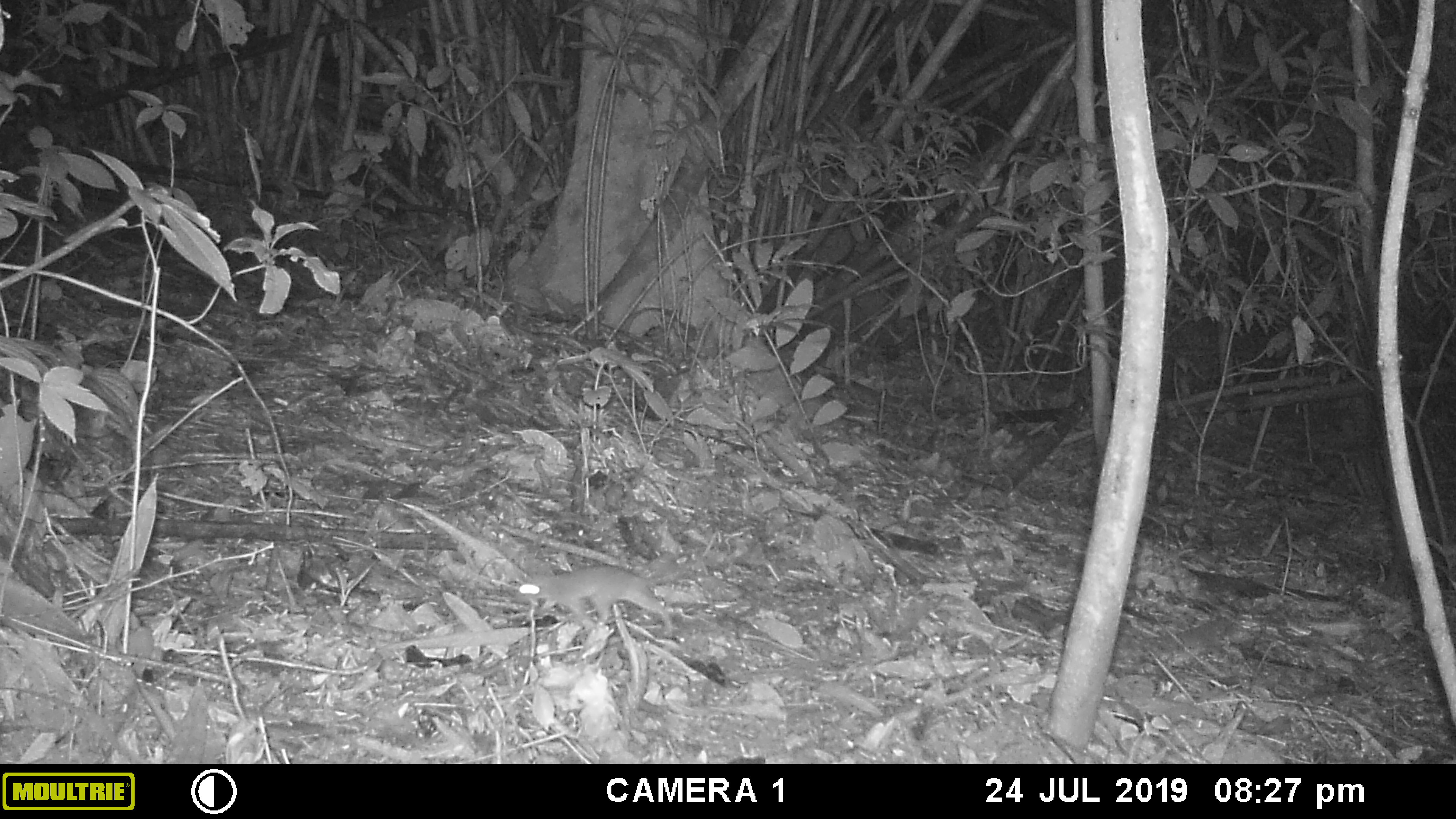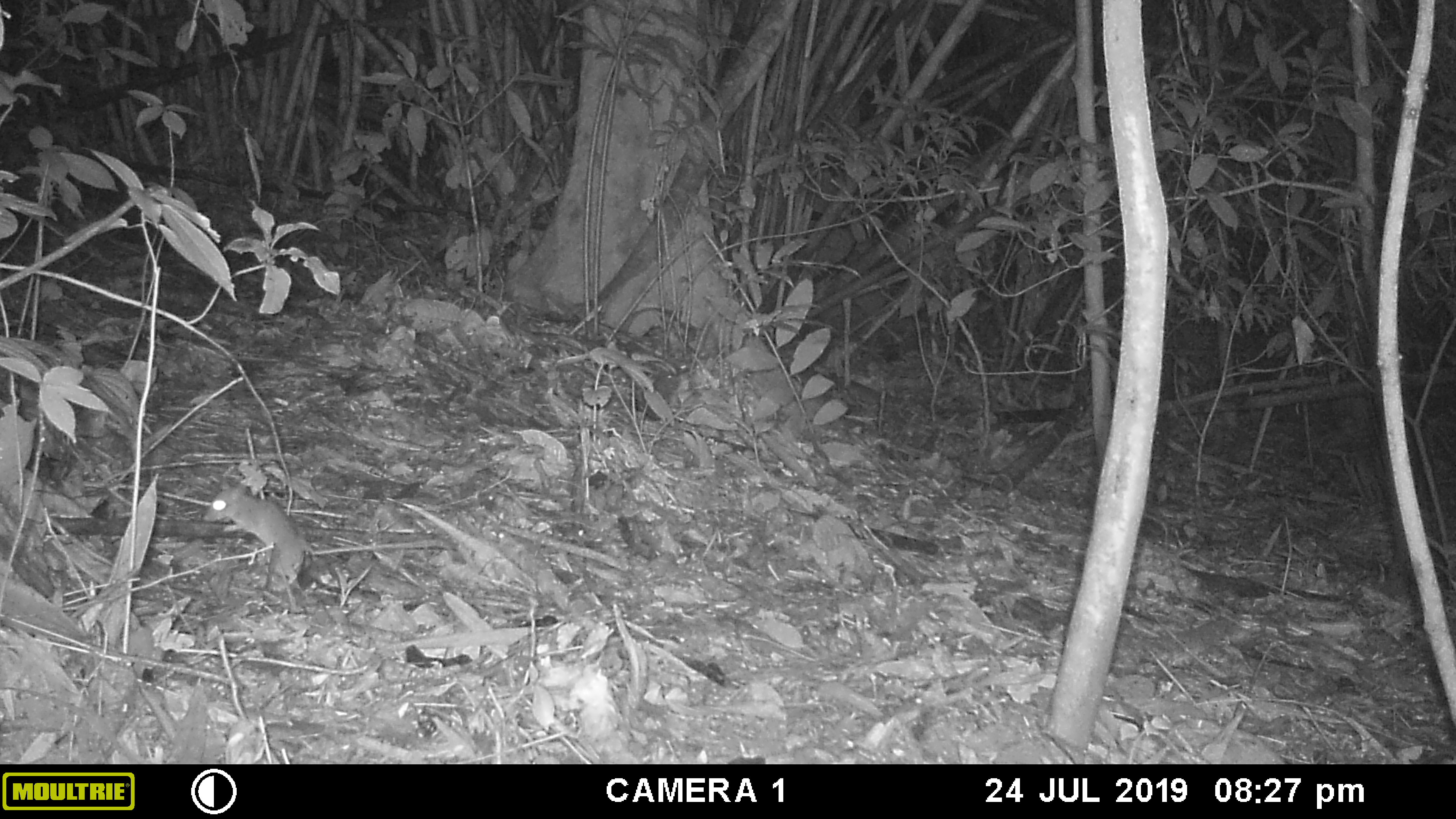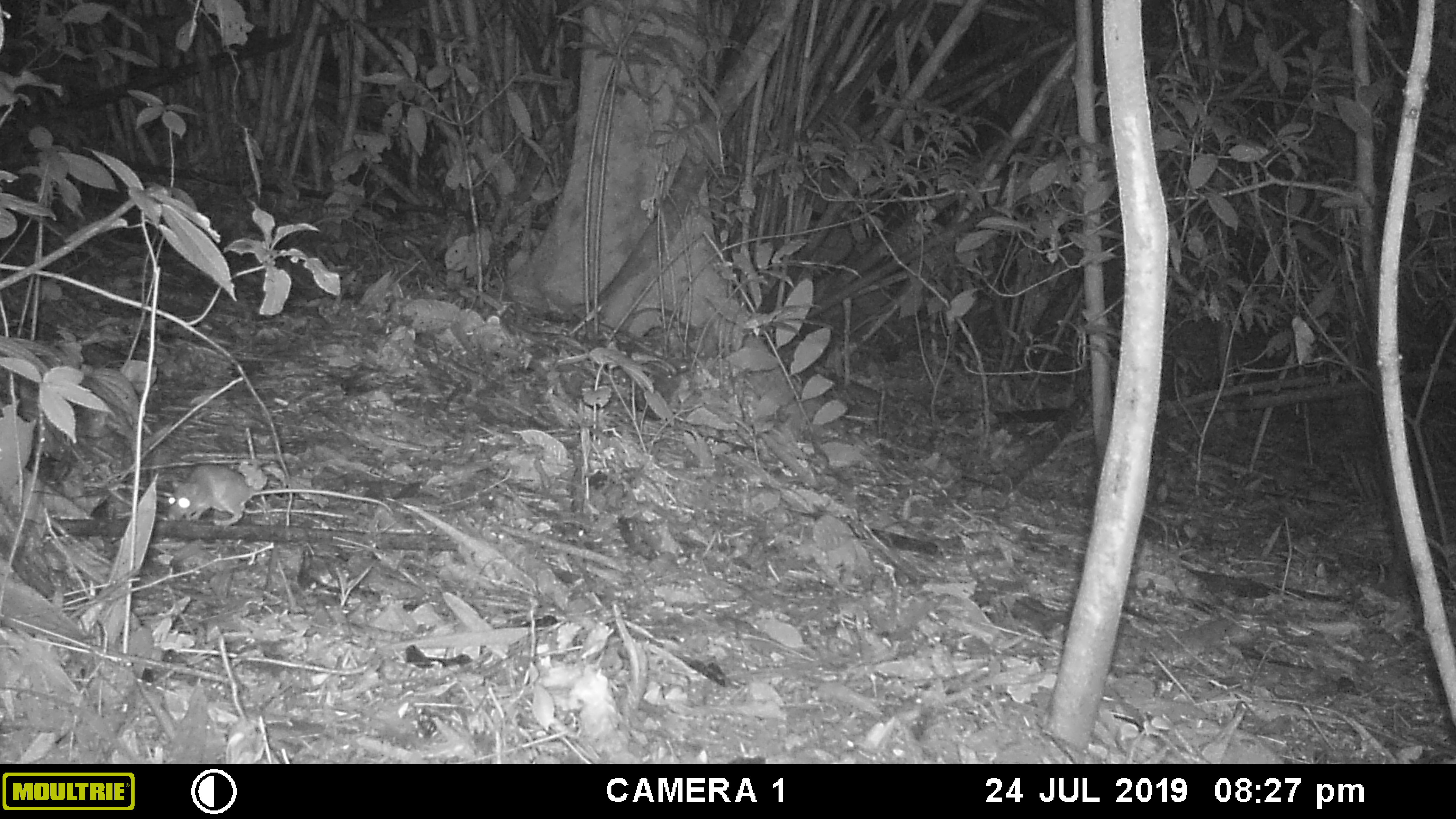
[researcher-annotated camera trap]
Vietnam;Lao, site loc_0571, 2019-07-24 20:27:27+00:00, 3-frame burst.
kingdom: Animalia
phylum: Chordata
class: Mammalia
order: Rodentia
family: Muridae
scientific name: Muridae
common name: old-world mice and rats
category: unidentified murid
Unidentified murid (old-world mice and rats) (Muridae). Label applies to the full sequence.